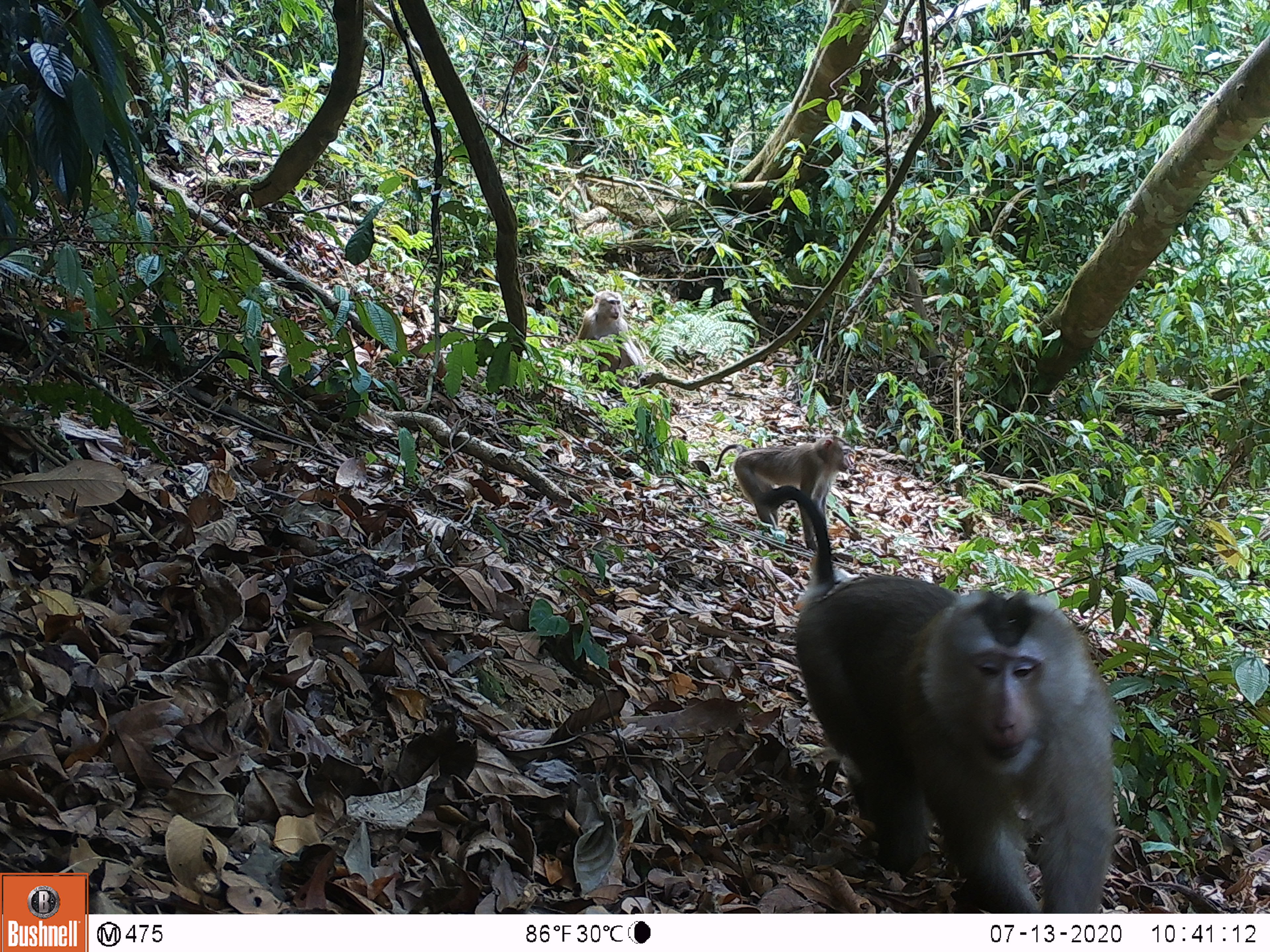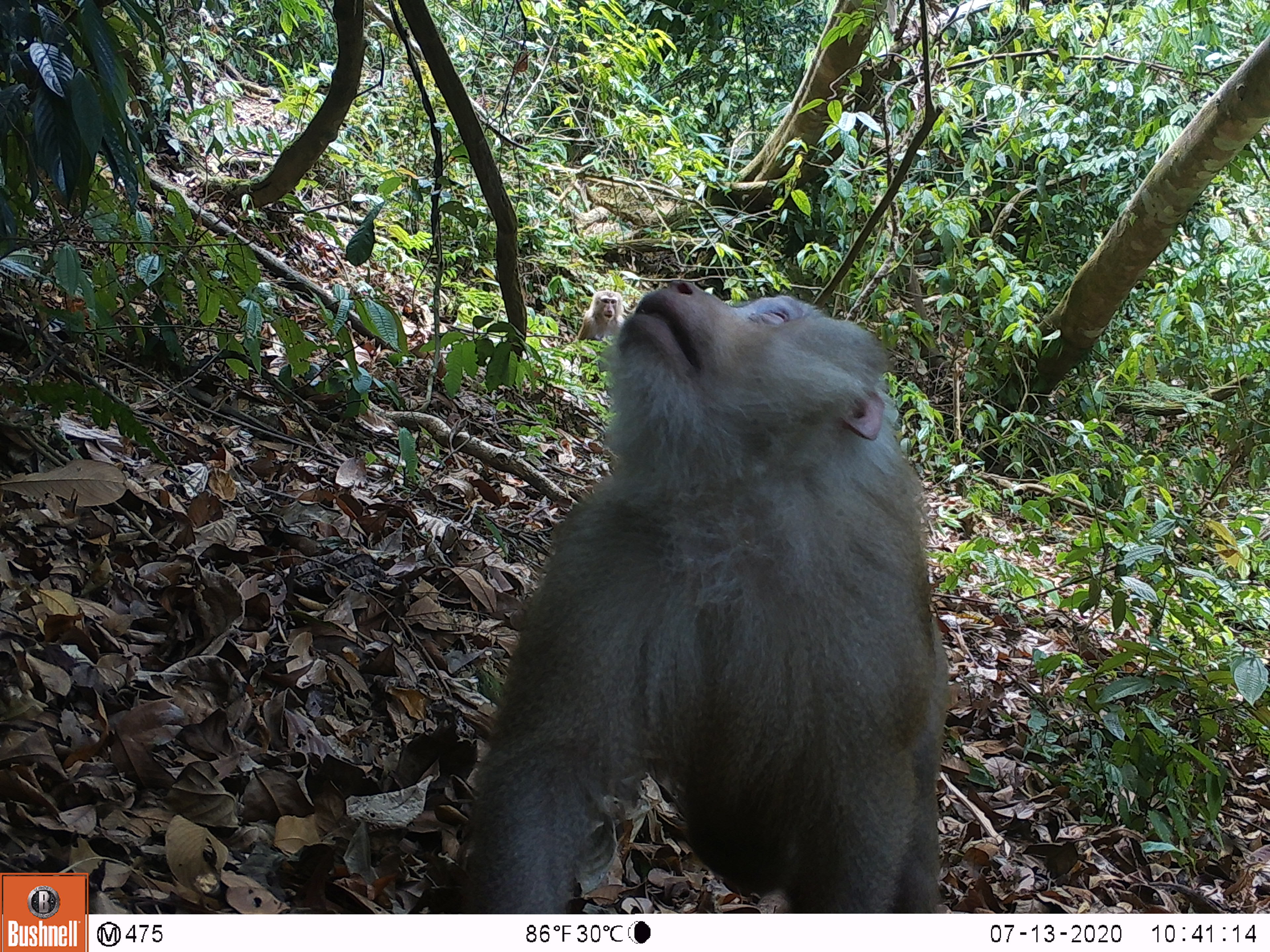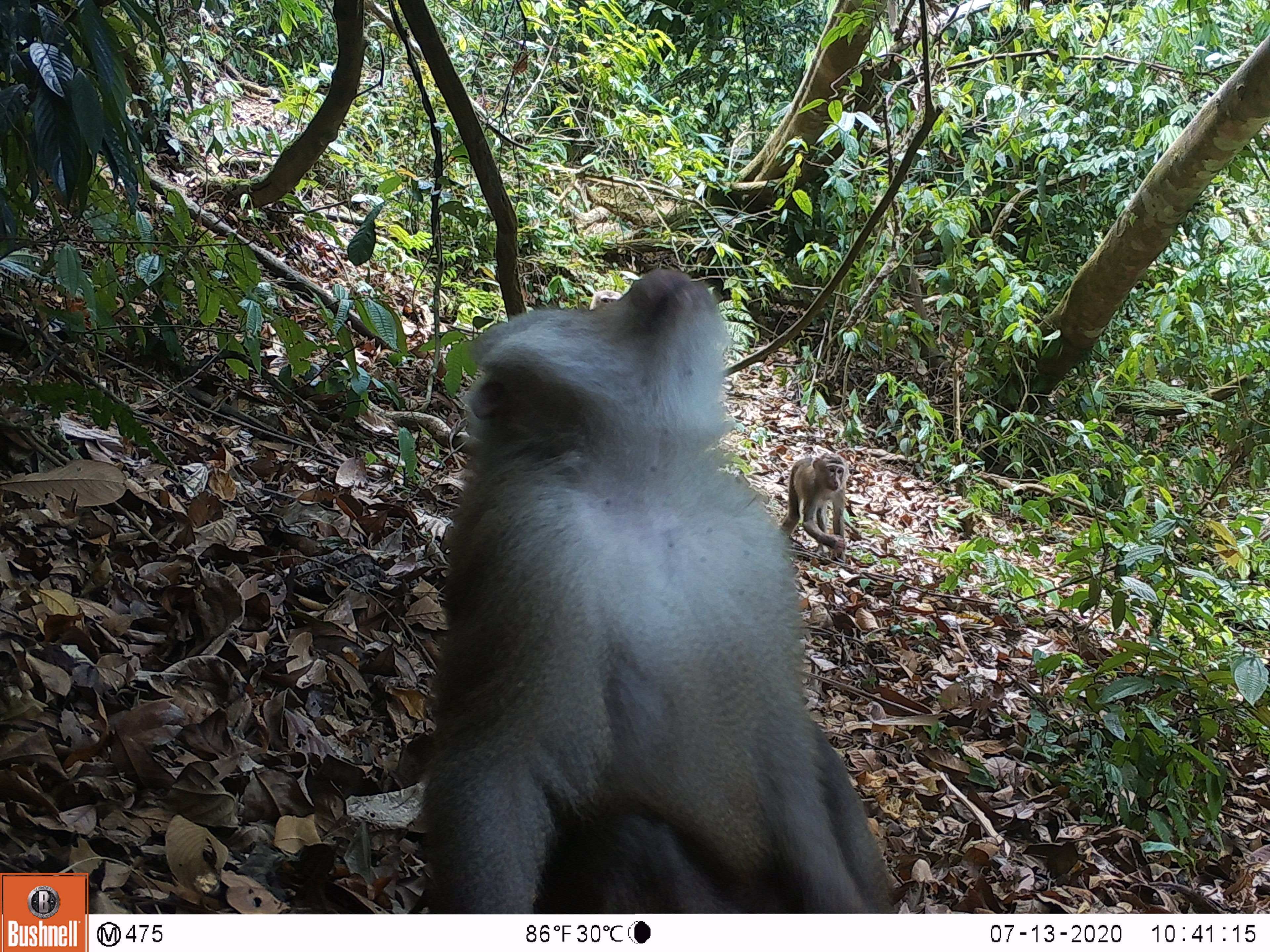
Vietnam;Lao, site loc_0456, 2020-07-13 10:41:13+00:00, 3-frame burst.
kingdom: Animalia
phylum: Chordata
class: Mammalia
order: Primates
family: Cercopithecidae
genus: Macaca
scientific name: Macaca nemestrina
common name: pig-tailed macaque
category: pig tailed macaque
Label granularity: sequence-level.